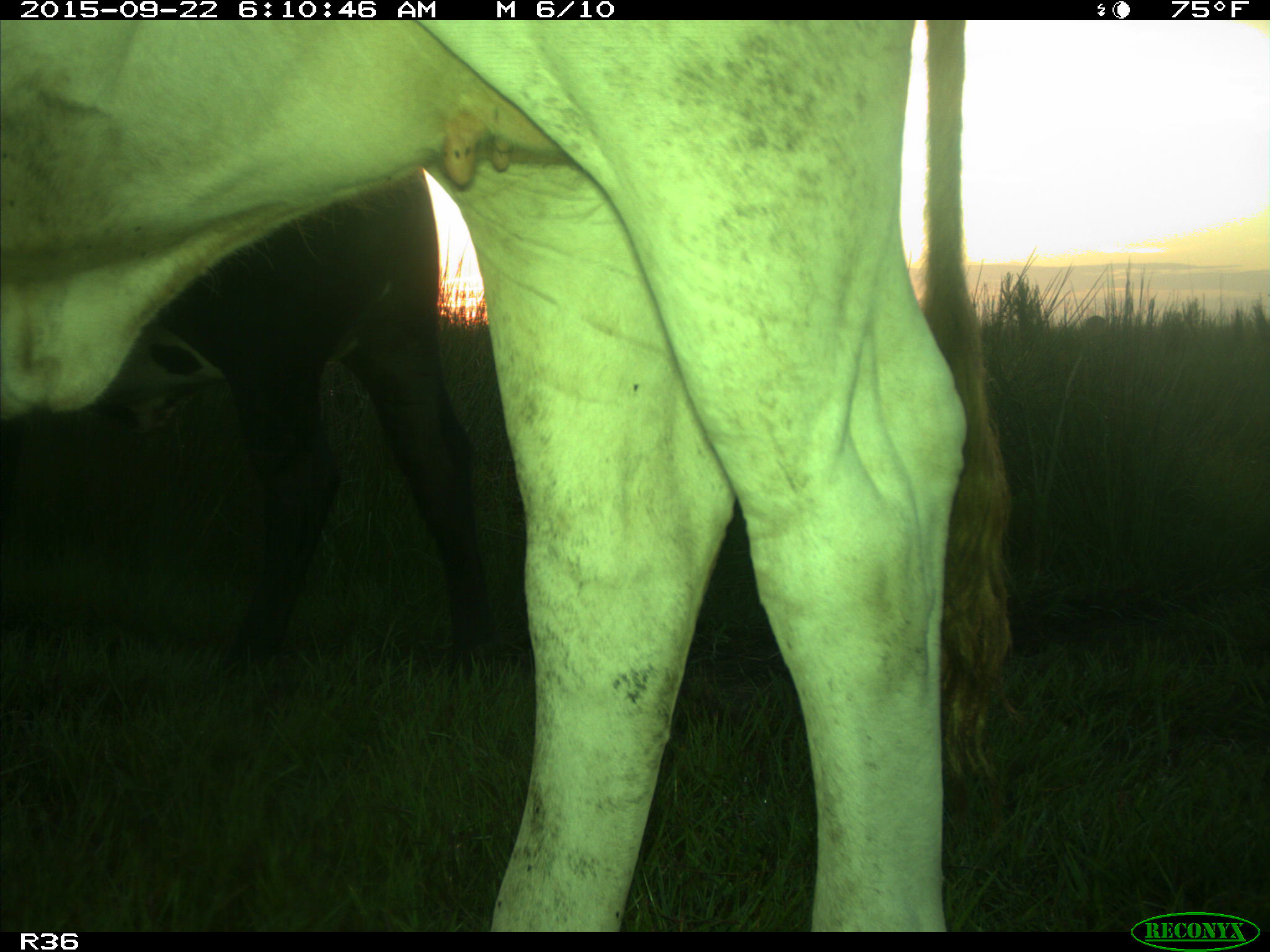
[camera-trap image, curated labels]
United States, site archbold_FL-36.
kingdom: Animalia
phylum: Chordata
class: Mammalia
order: Artiodactyla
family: Bovidae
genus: Bos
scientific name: Bos taurus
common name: domestic cow